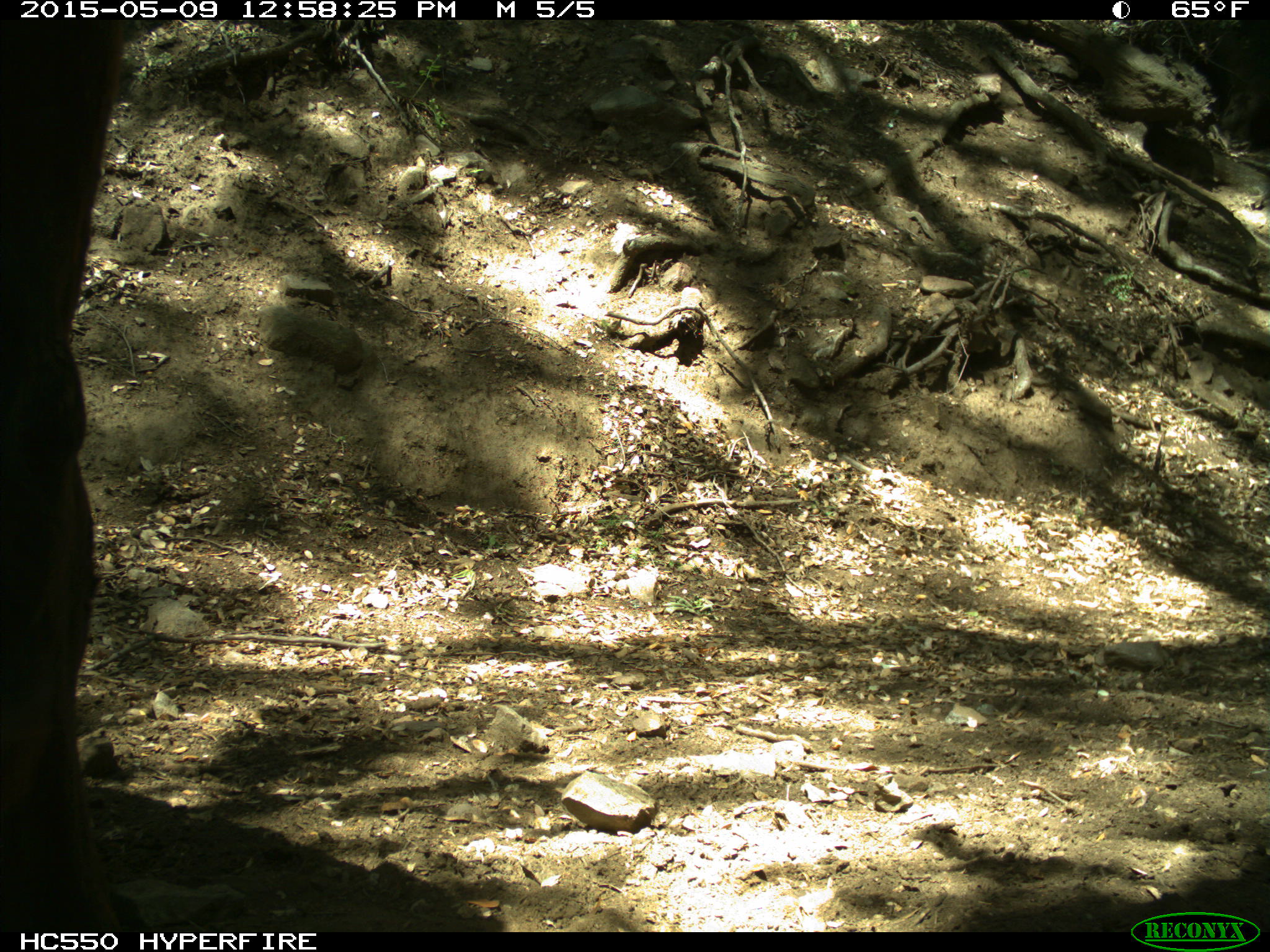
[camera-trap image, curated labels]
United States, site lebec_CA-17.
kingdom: Animalia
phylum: Chordata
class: Mammalia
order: Artiodactyla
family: Bovidae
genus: Bos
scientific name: Bos taurus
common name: domestic cow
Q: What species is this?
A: Bos taurus (domestic cow).